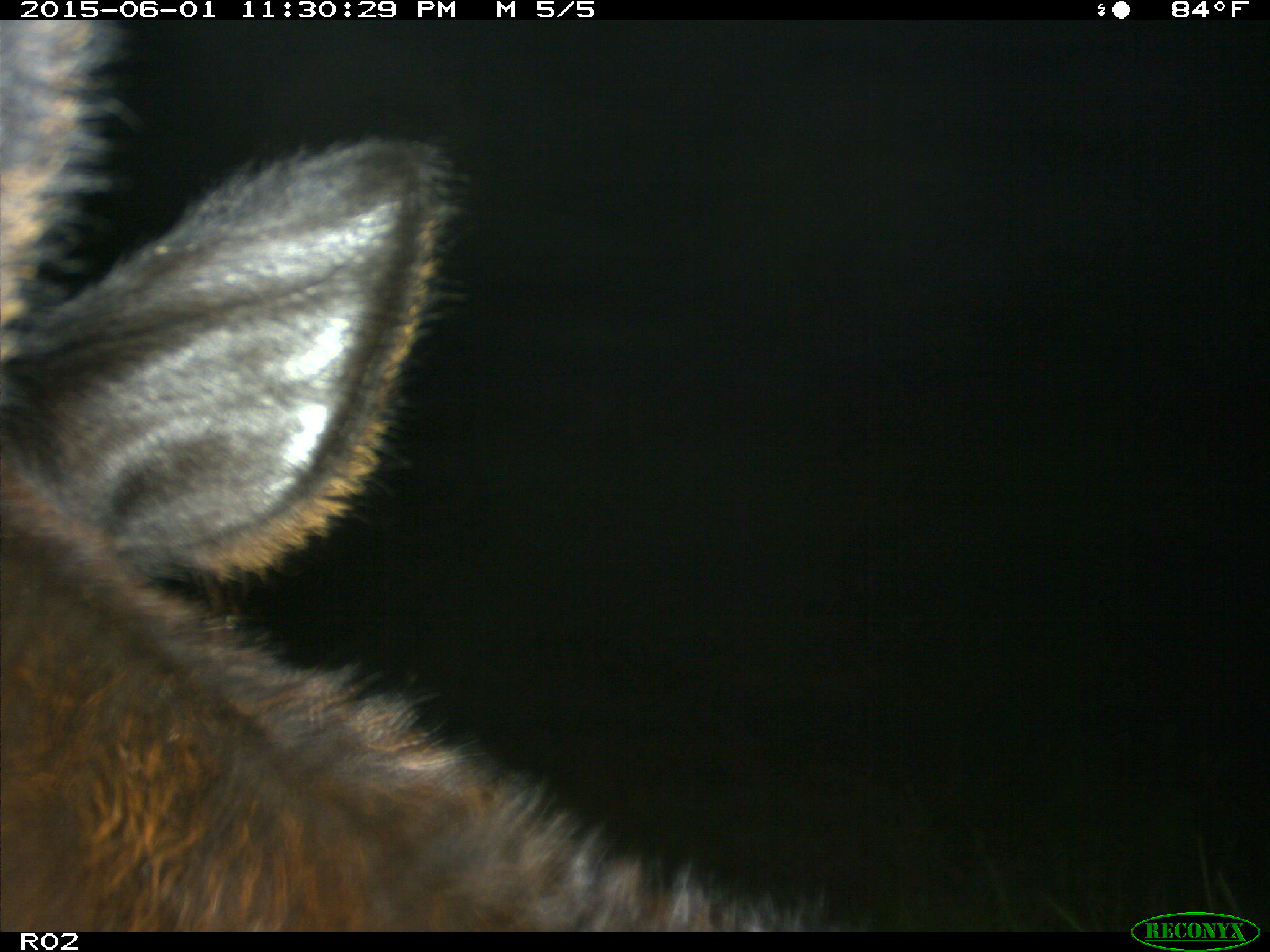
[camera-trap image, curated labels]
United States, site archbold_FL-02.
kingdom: Animalia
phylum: Chordata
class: Mammalia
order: Artiodactyla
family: Bovidae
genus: Bos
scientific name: Bos taurus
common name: domestic cow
Bos taurus (domestic cow).